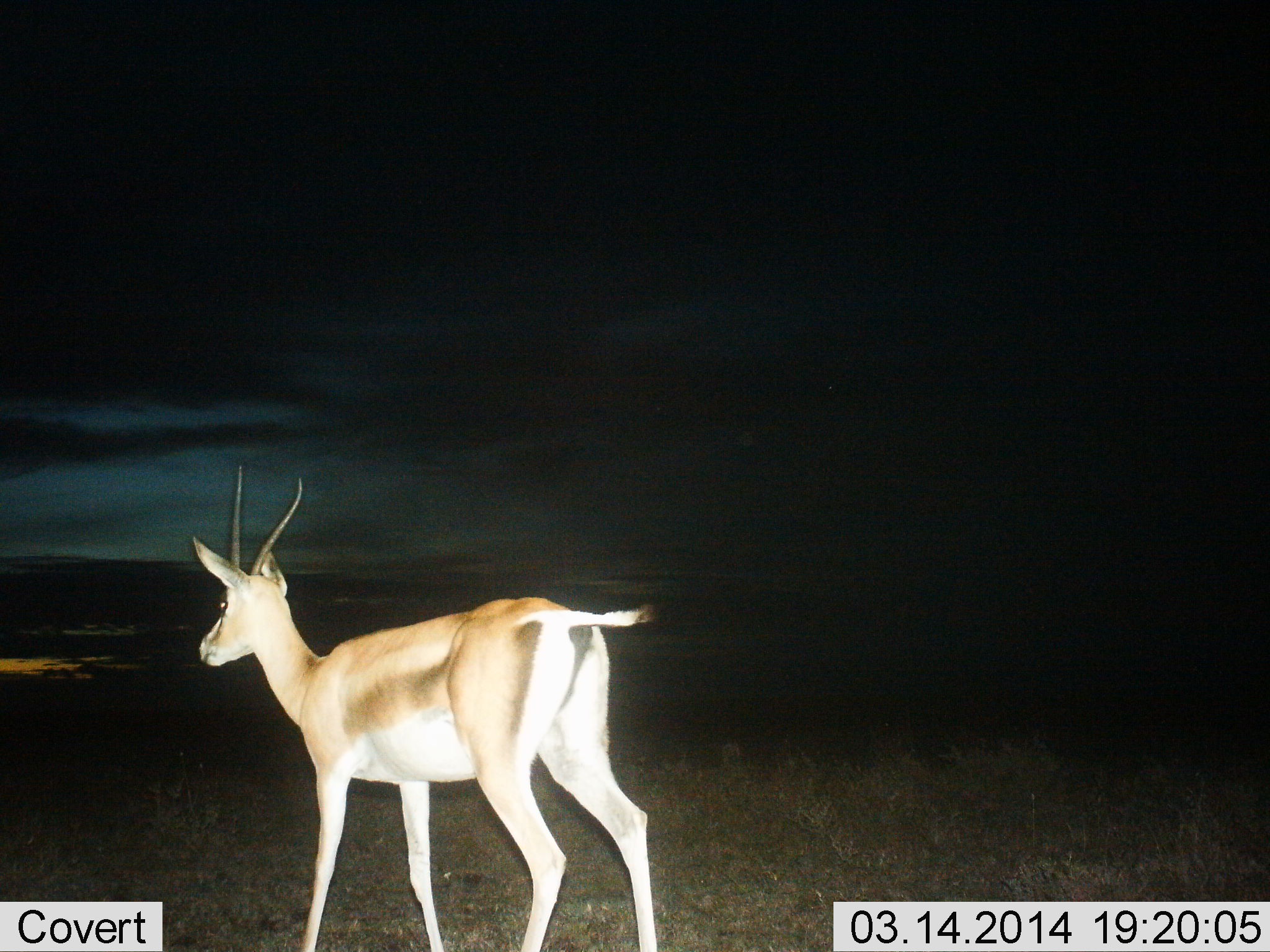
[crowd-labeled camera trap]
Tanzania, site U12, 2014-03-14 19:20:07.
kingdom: Animalia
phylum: Chordata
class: Mammalia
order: Artiodactyla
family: Bovidae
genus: Nanger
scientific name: Nanger granti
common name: grant's gazelle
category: gazellegrants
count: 1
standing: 84%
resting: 0%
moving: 20%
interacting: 0%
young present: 0%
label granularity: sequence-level